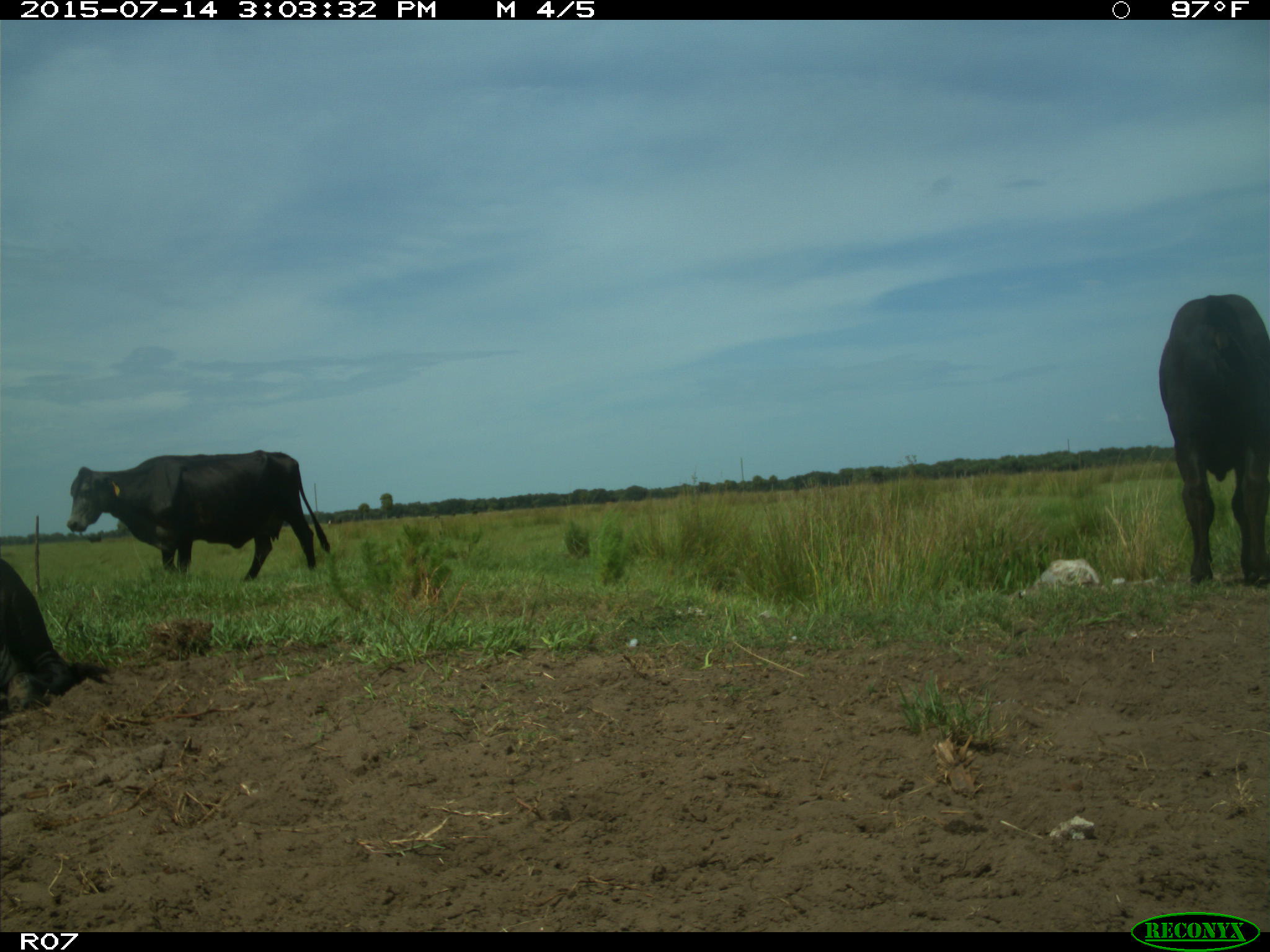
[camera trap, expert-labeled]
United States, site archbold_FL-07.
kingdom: Animalia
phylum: Chordata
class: Mammalia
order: Artiodactyla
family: Bovidae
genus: Bos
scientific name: Bos taurus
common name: domestic cow